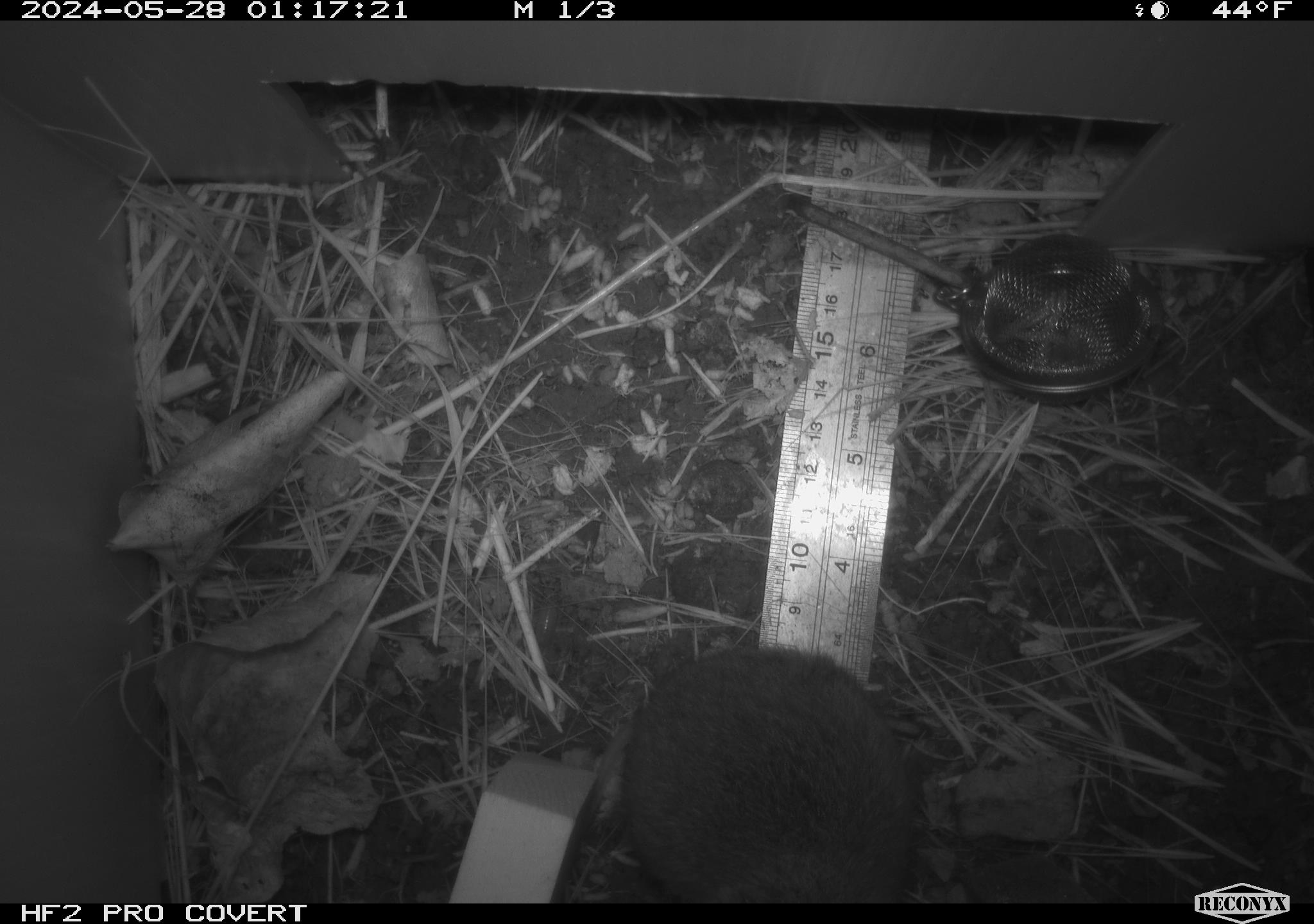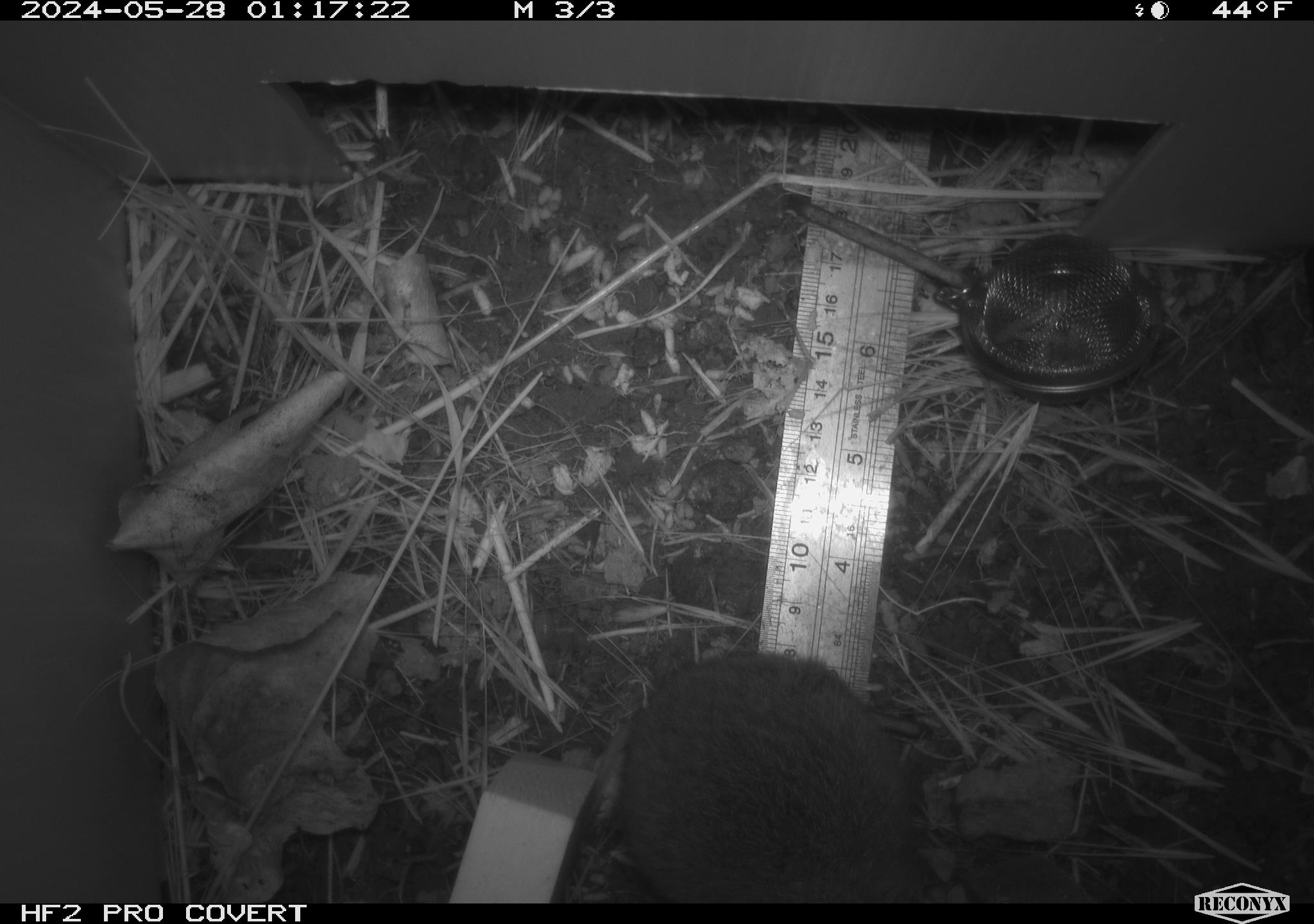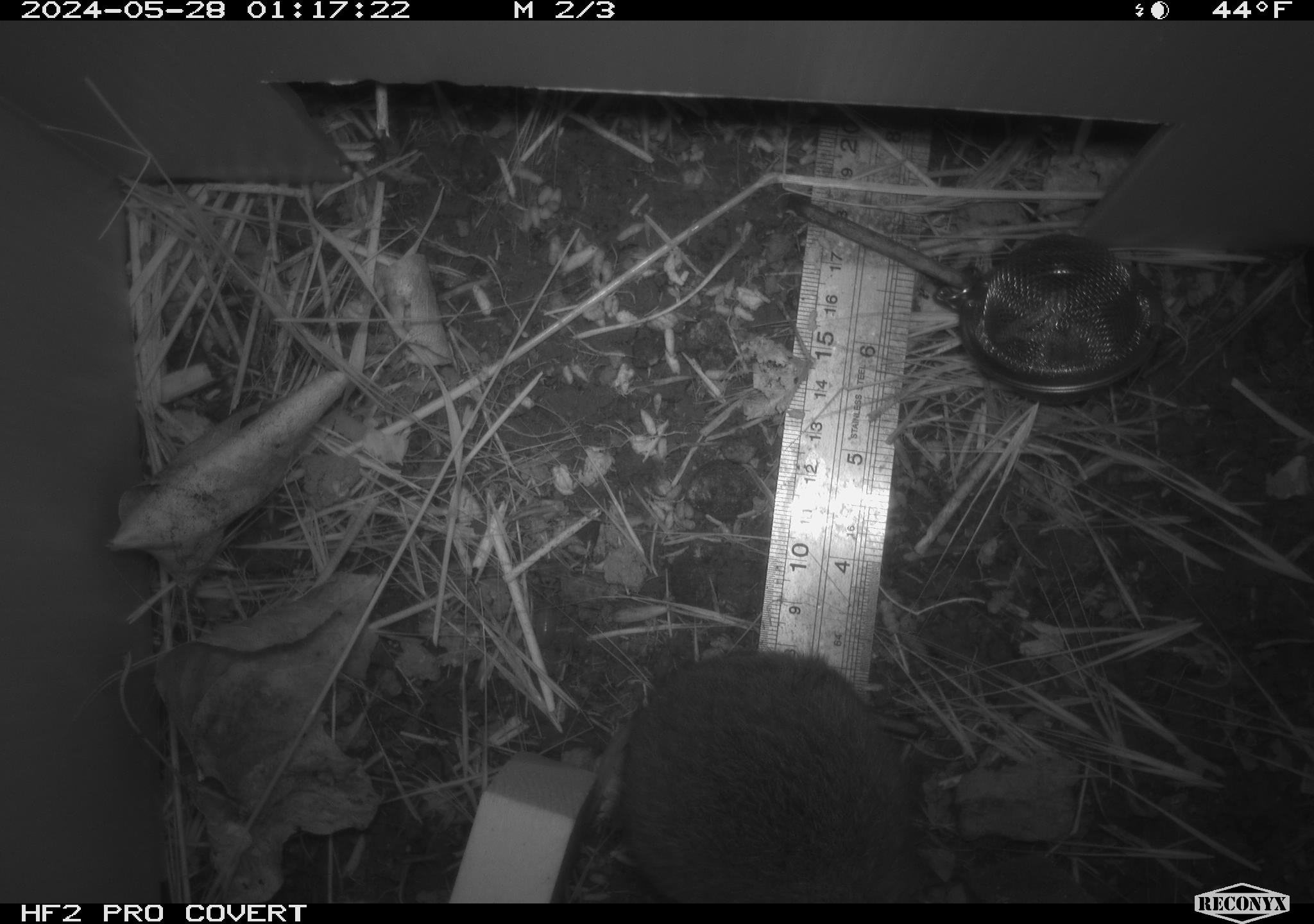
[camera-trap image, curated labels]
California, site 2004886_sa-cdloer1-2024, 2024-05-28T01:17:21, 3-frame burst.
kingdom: Animalia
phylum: Chordata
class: Mammalia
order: Rodentia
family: Cricetidae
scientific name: Arvicolinae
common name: voles, lemmings, and muskrats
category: arvicolinae subfamily